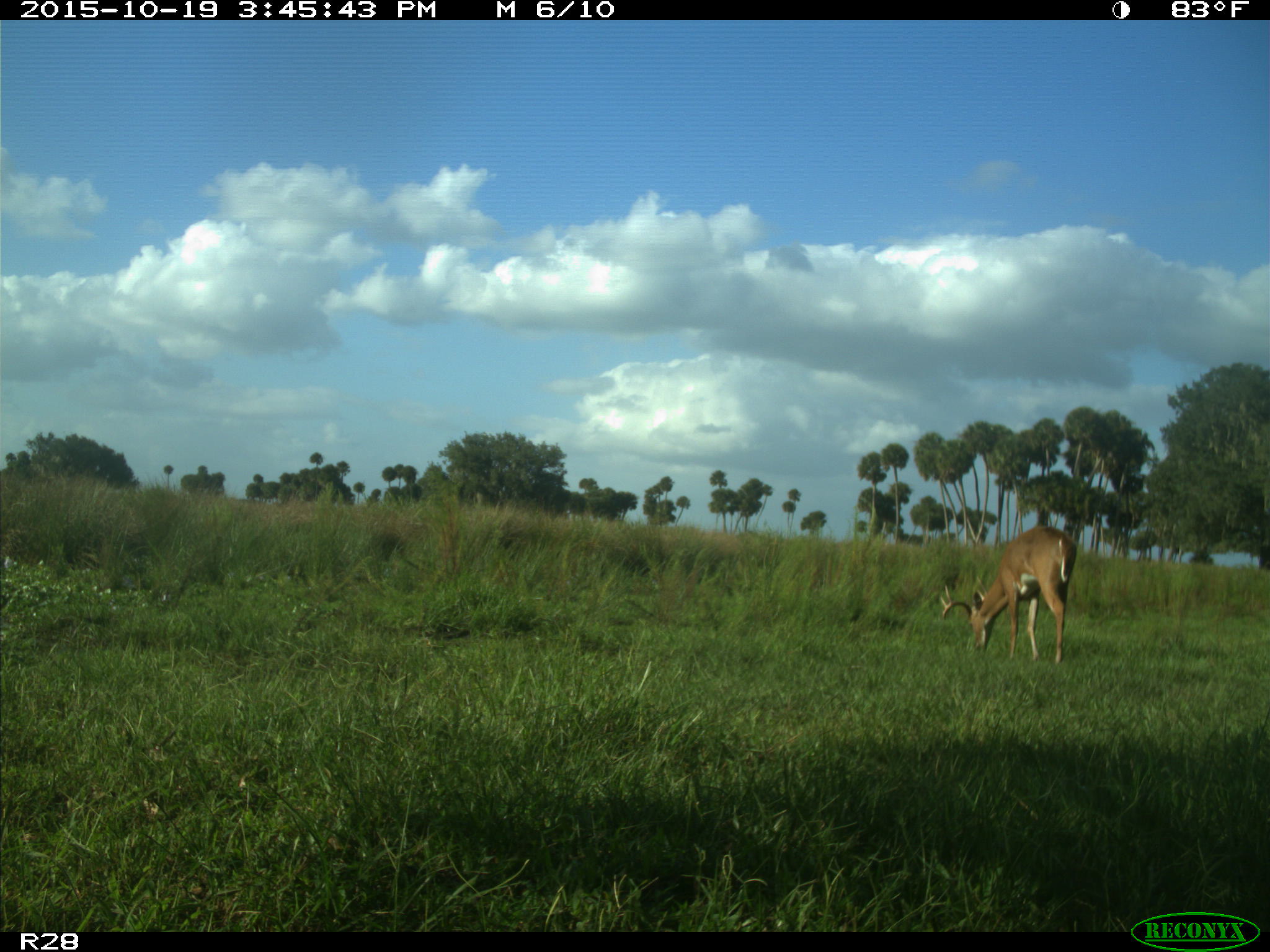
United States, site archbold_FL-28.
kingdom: Animalia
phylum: Chordata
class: Mammalia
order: Artiodactyla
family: Cervidae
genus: Odocoileus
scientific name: Odocoileus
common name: deer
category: unidentified deer